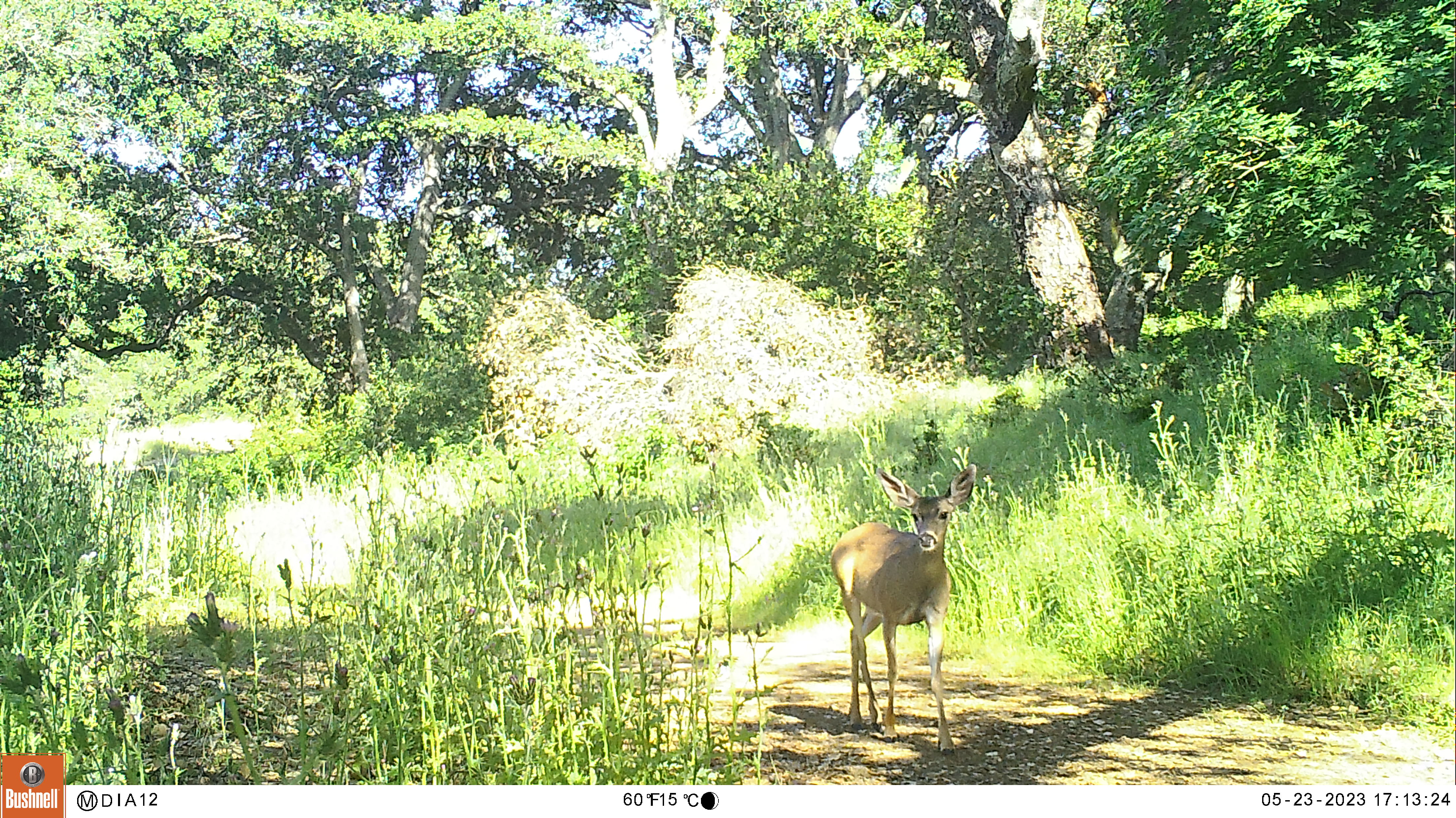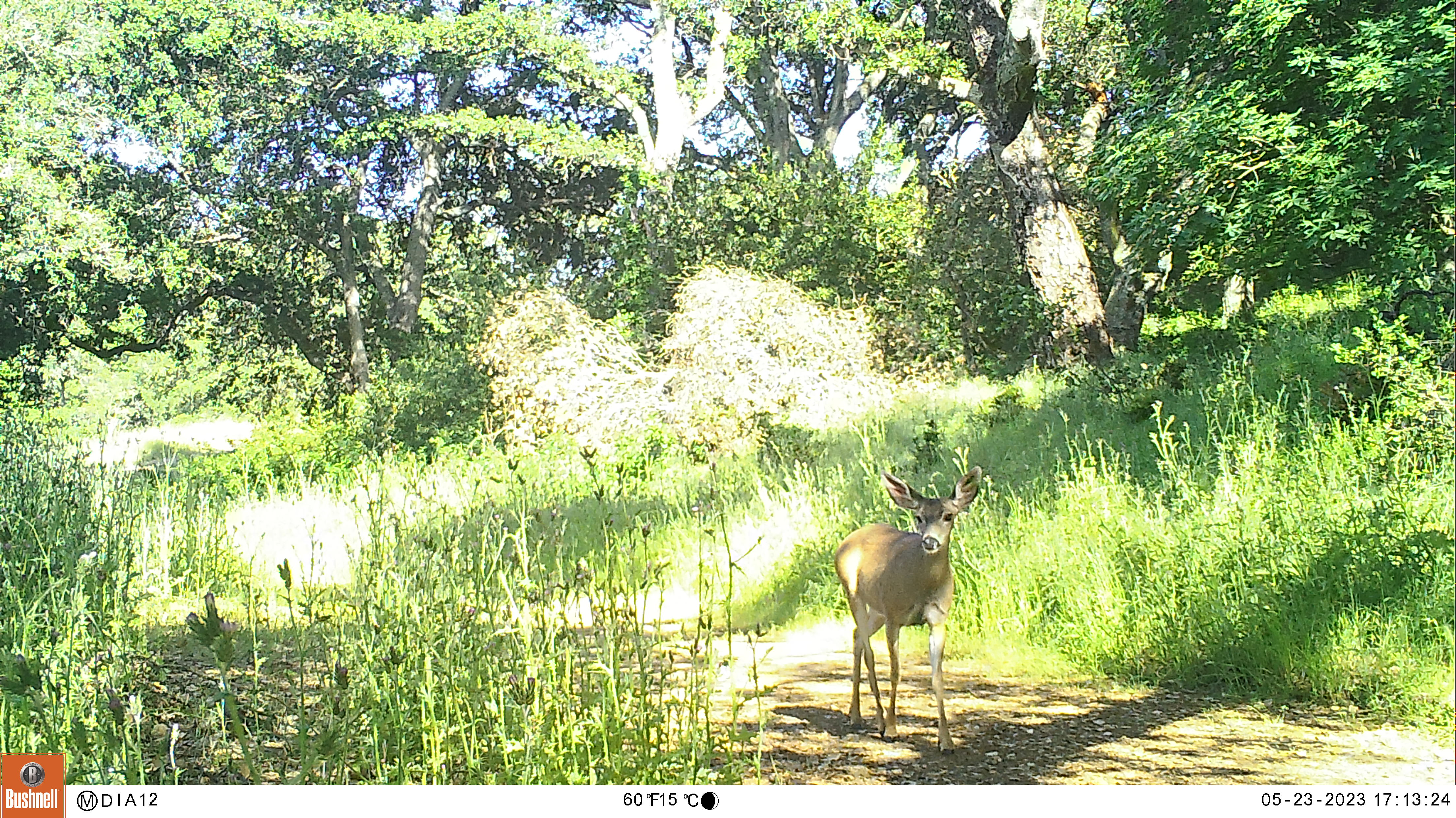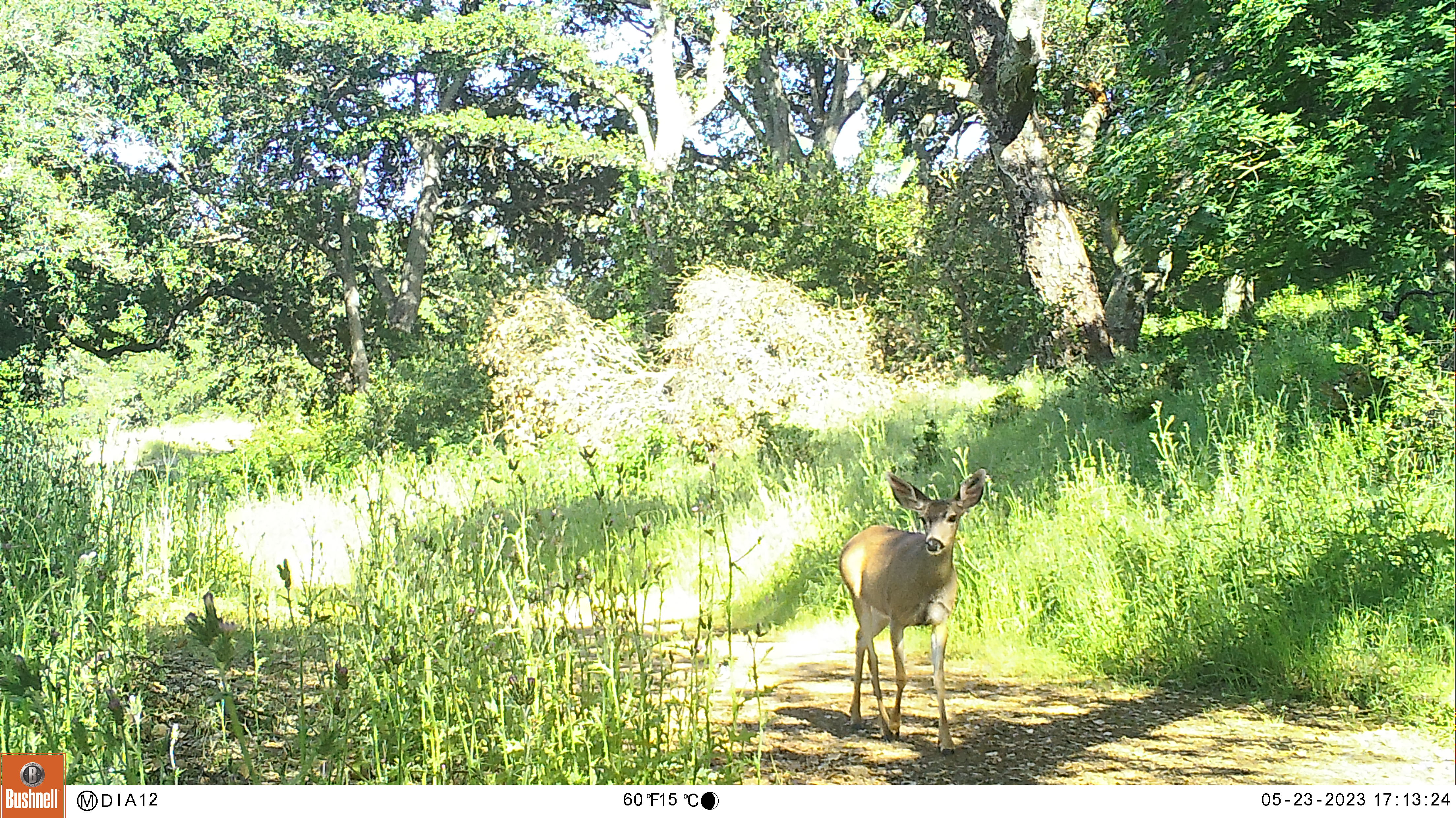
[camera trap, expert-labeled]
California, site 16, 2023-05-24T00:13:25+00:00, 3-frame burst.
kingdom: Animalia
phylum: Chordata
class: Mammalia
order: Artiodactyla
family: Cervidae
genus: Odocoileus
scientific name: Odocoileus hemionus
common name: mule deer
Mule deer (Odocoileus hemionus).